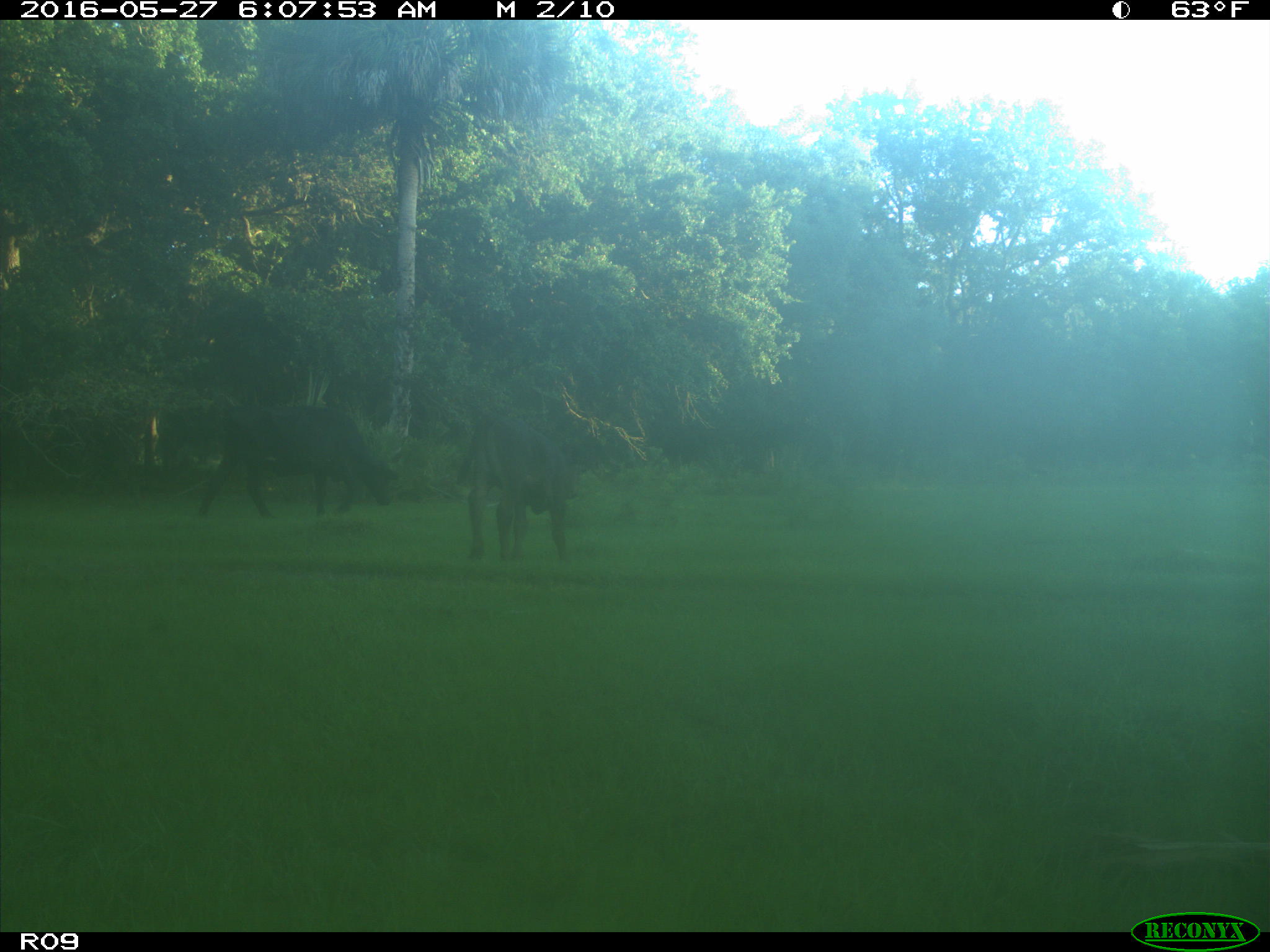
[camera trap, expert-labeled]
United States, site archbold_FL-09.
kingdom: Animalia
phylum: Chordata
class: Mammalia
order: Artiodactyla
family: Bovidae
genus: Bos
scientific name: Bos taurus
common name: domestic cow